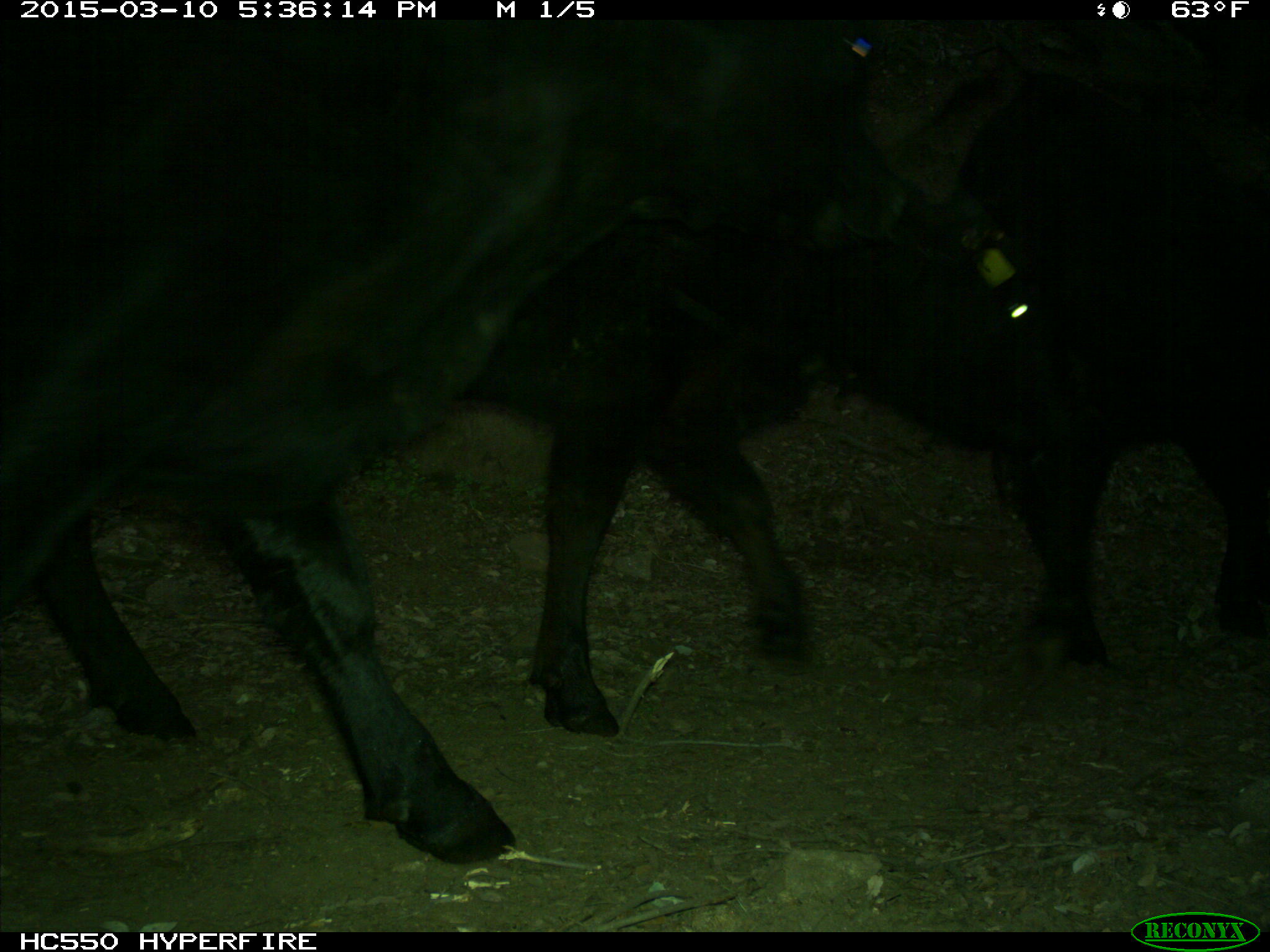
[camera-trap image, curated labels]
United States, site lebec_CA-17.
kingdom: Animalia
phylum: Chordata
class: Mammalia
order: Artiodactyla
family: Bovidae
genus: Bos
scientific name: Bos taurus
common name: domestic cow